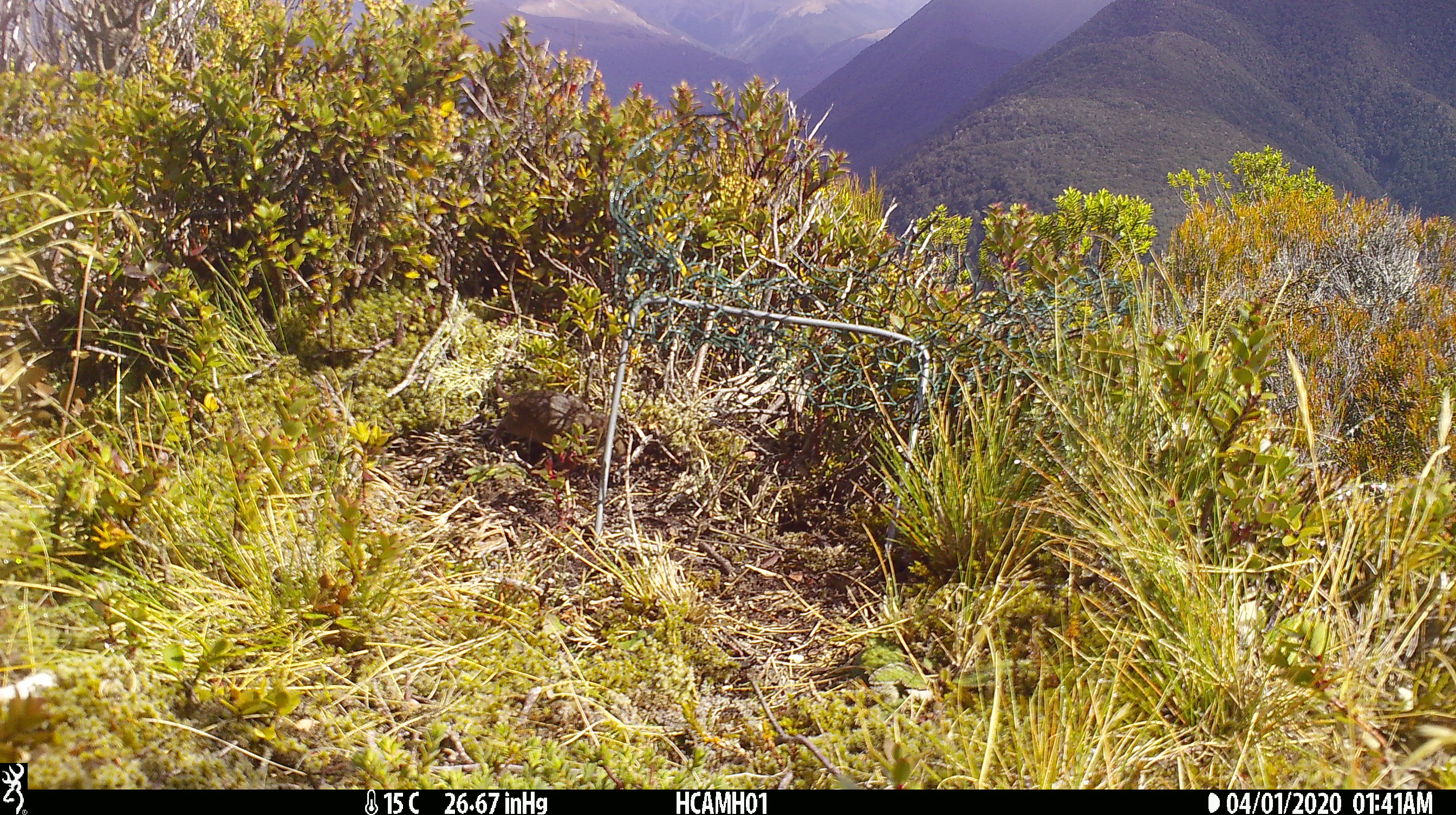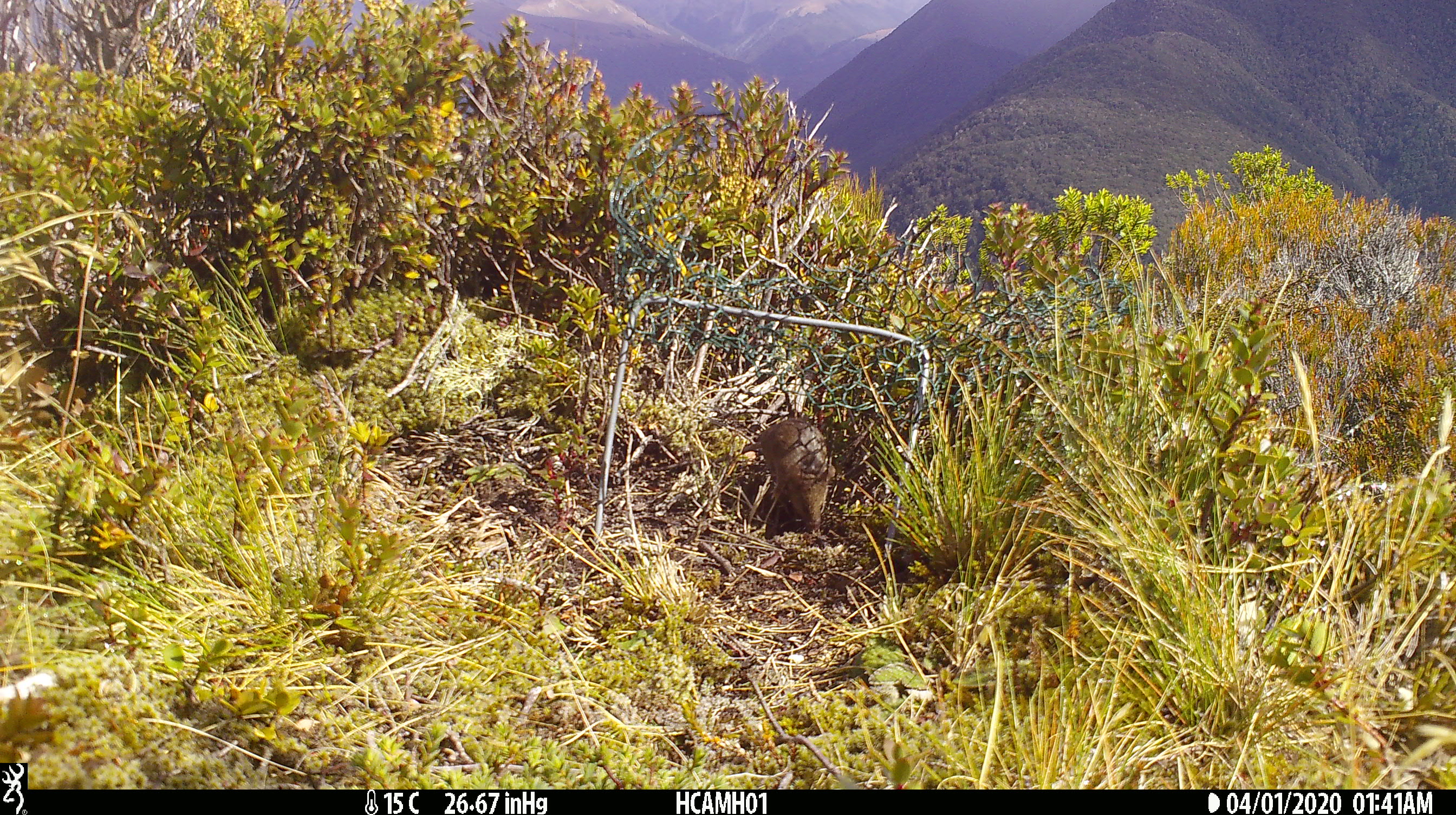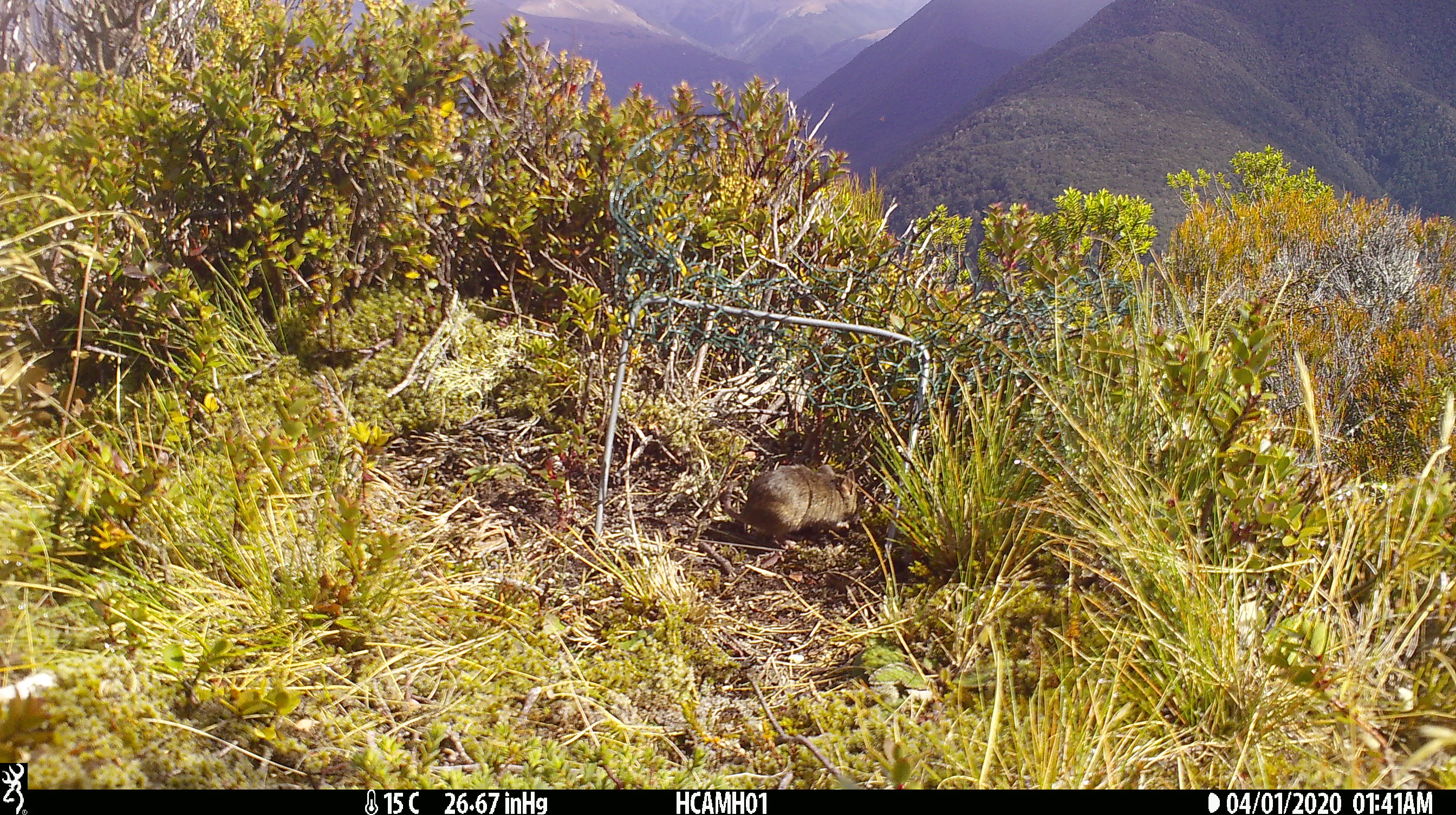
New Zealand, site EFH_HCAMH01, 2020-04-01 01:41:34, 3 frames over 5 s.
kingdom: Animalia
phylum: Chordata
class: Mammalia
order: Rodentia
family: Muridae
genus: Mus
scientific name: Mus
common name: mouse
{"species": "mouse (Mus)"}